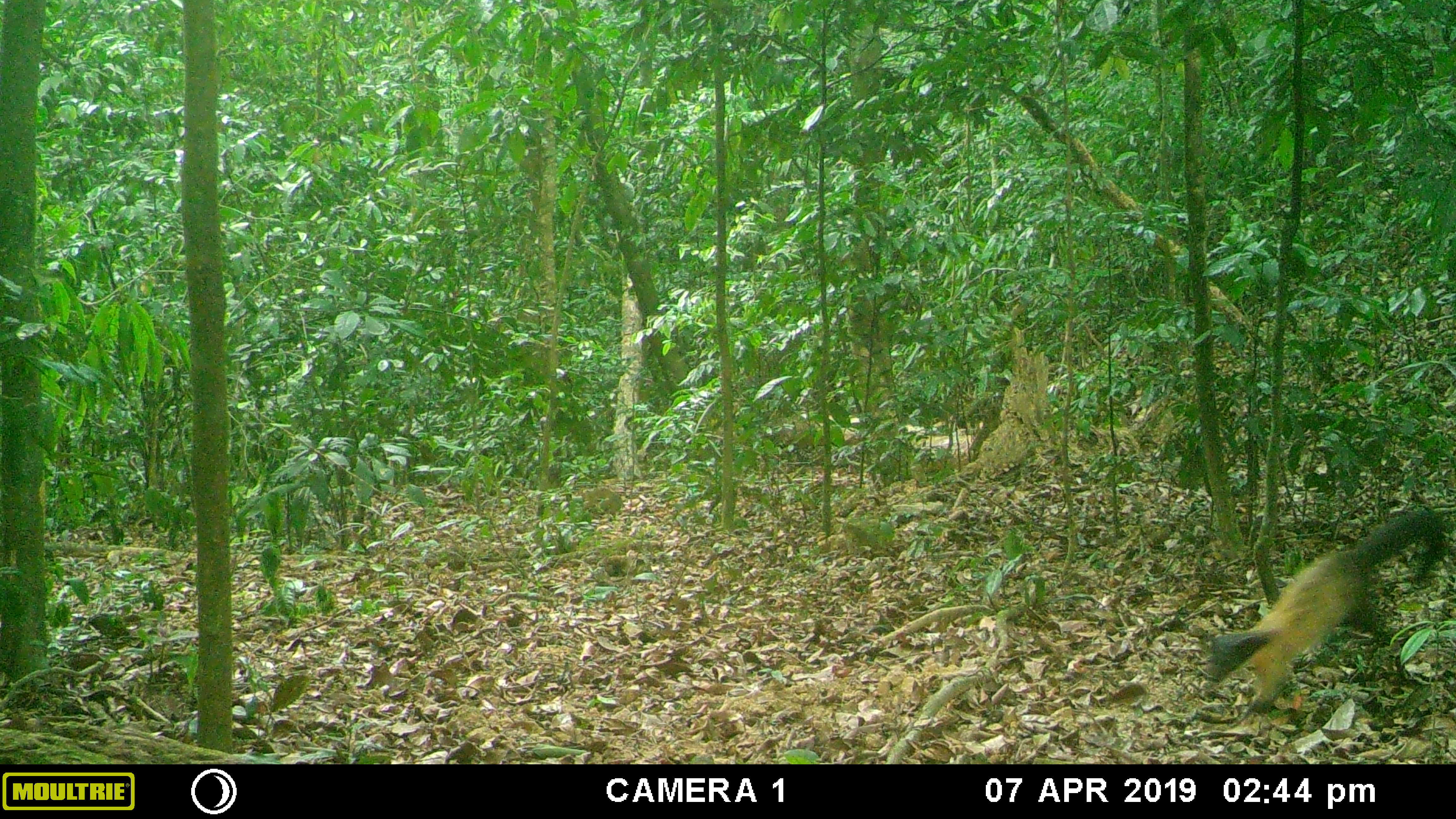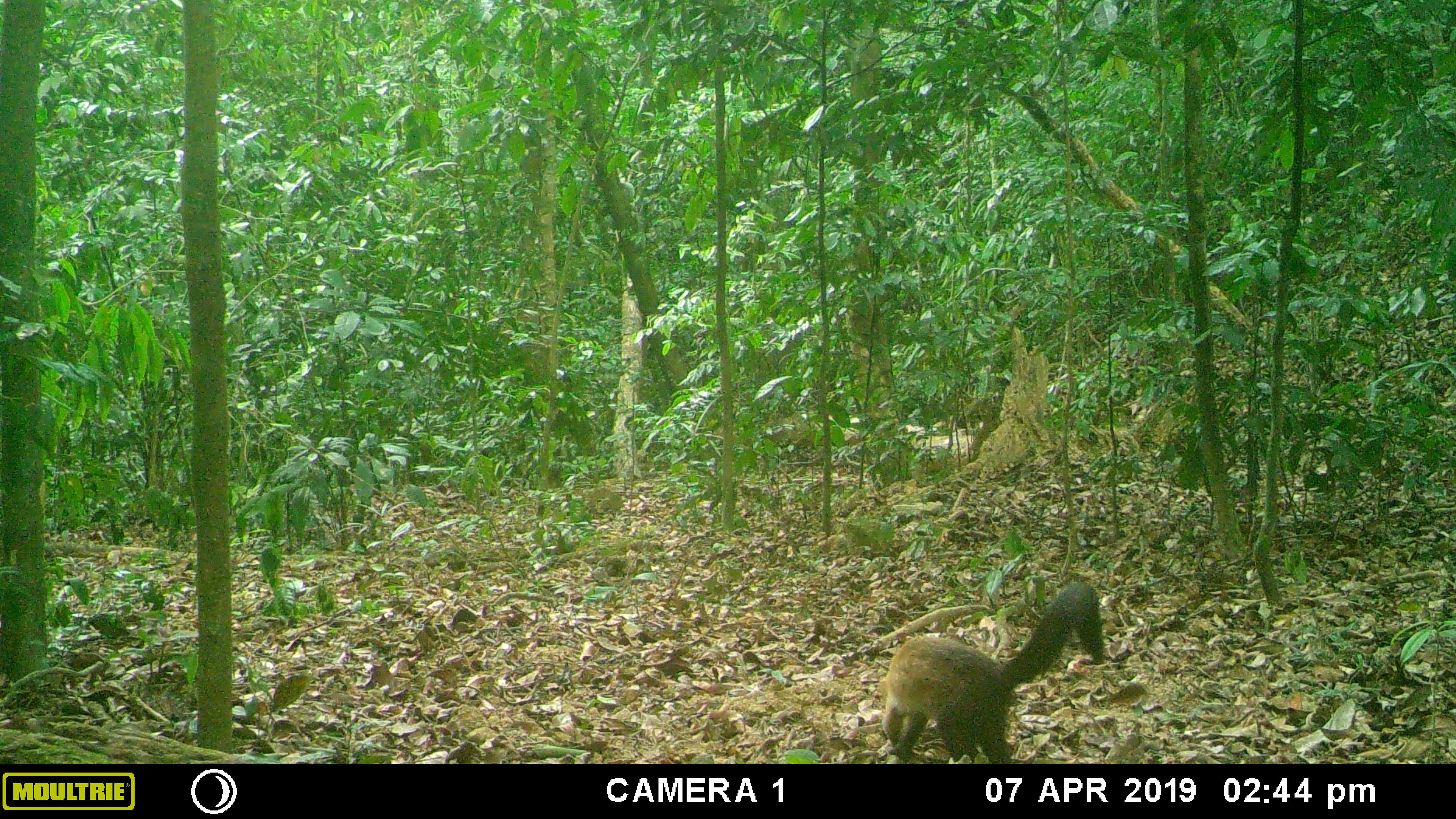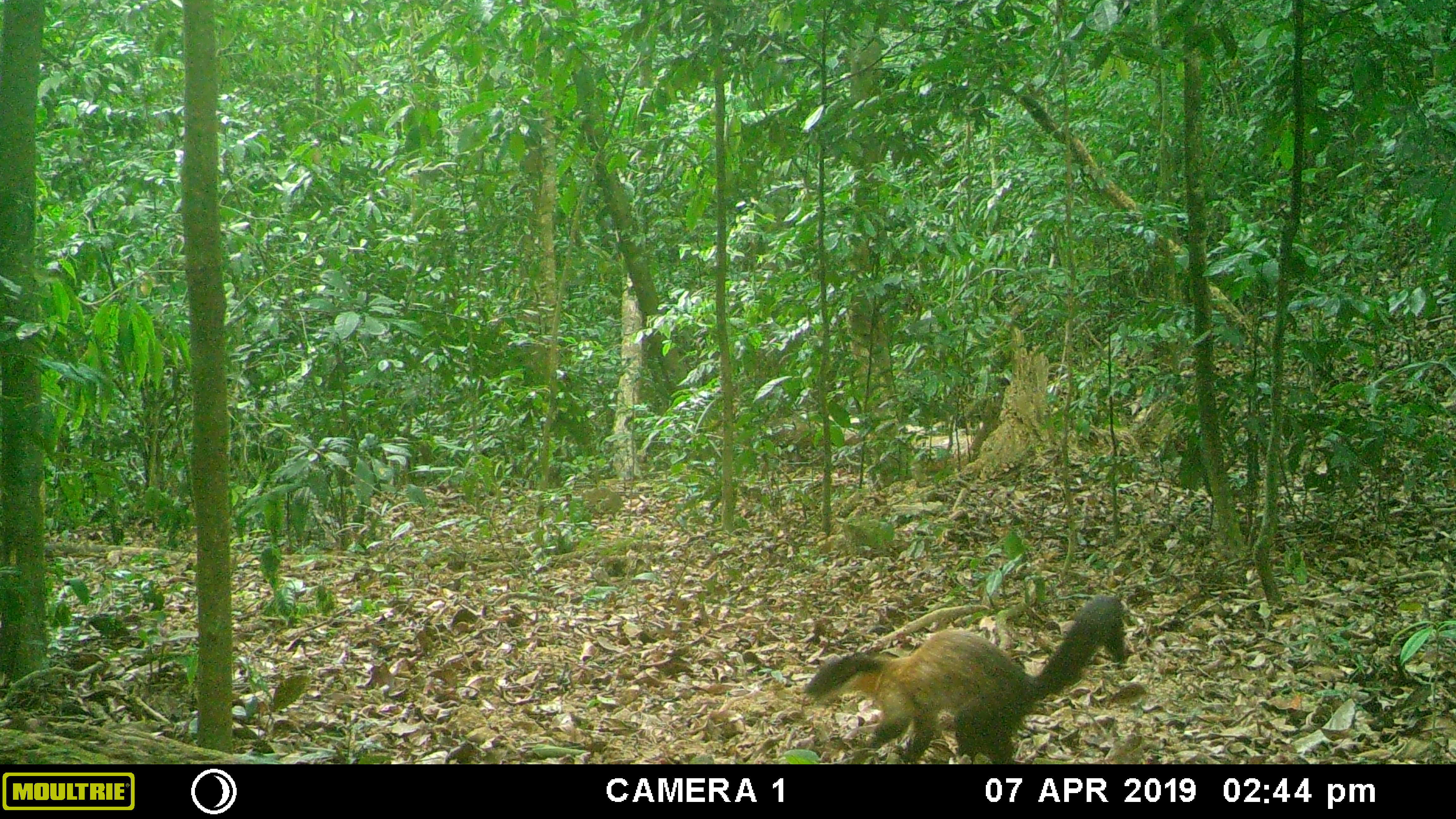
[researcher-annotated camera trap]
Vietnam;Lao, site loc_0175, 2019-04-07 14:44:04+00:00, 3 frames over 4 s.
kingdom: Animalia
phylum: Chordata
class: Mammalia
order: Carnivora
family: Mustelidae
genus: Martes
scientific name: Martes flavigula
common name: yellow-throated marten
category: yellow throated marten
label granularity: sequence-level